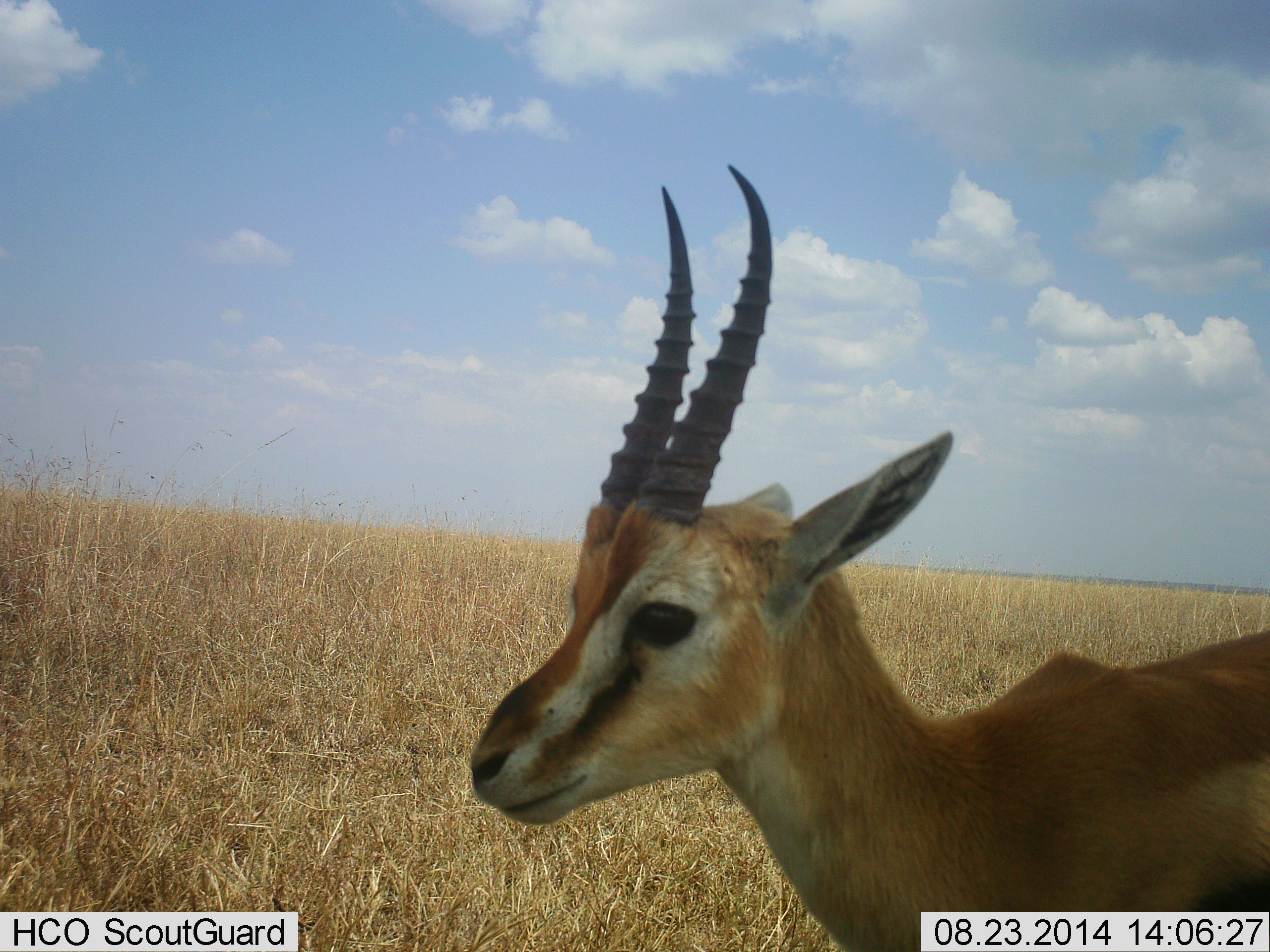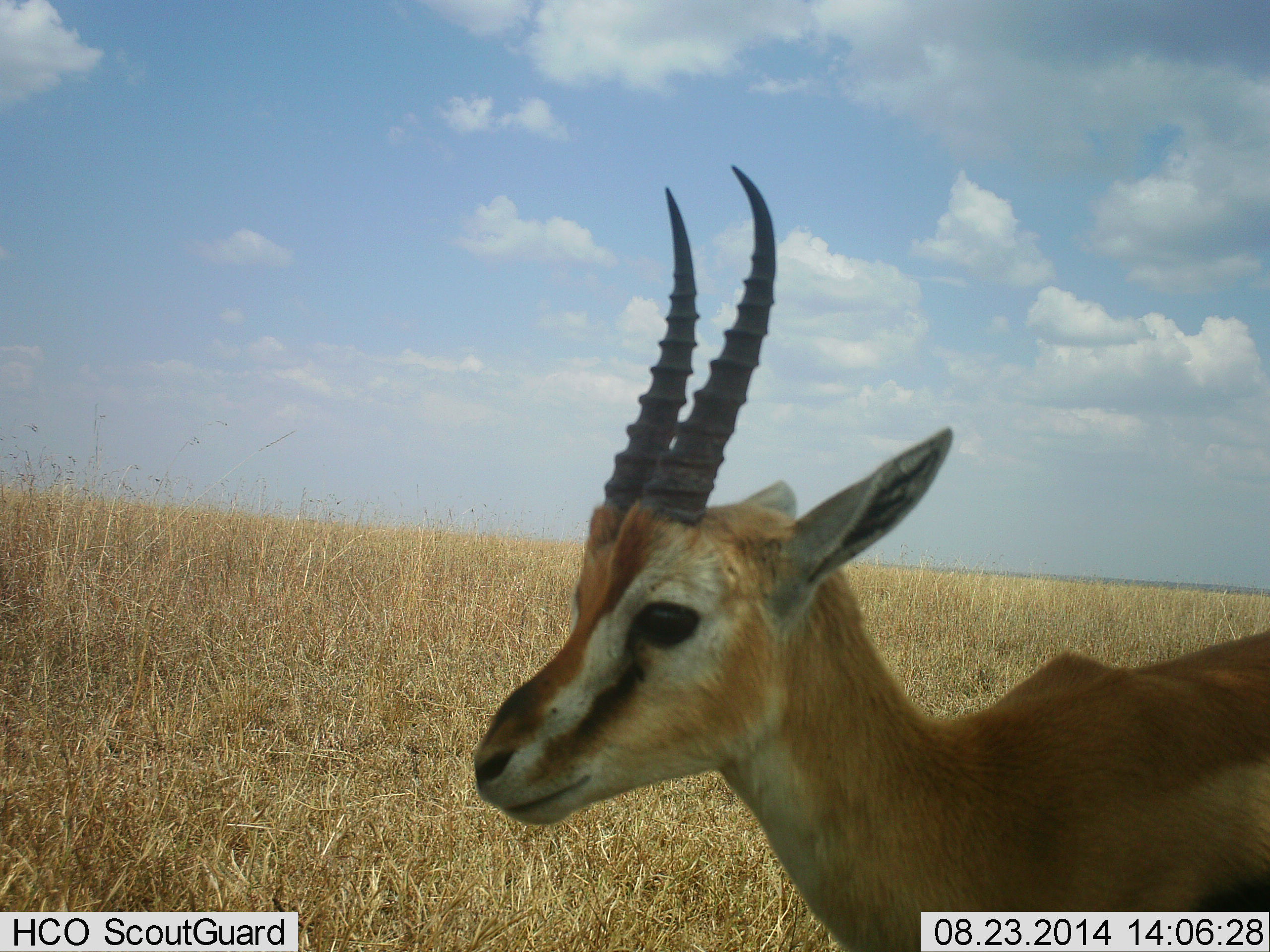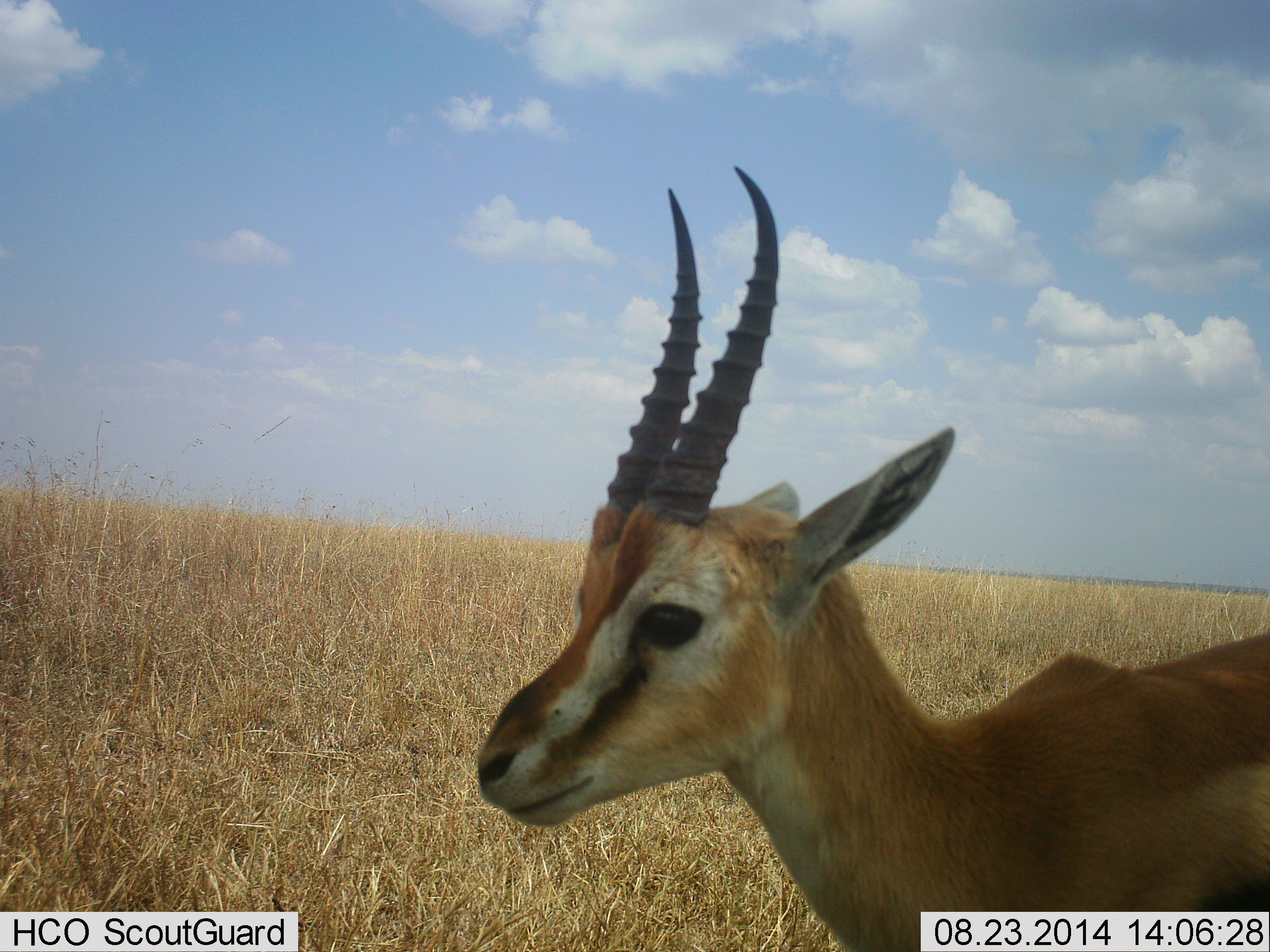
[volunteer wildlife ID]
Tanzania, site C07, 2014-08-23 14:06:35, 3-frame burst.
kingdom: Animalia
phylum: Chordata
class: Mammalia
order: Artiodactyla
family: Bovidae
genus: Eudorcas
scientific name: Eudorcas thomsonii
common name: thomson's gazelle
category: gazellethomsons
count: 1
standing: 100%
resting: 0%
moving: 0%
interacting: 0%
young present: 0%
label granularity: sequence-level